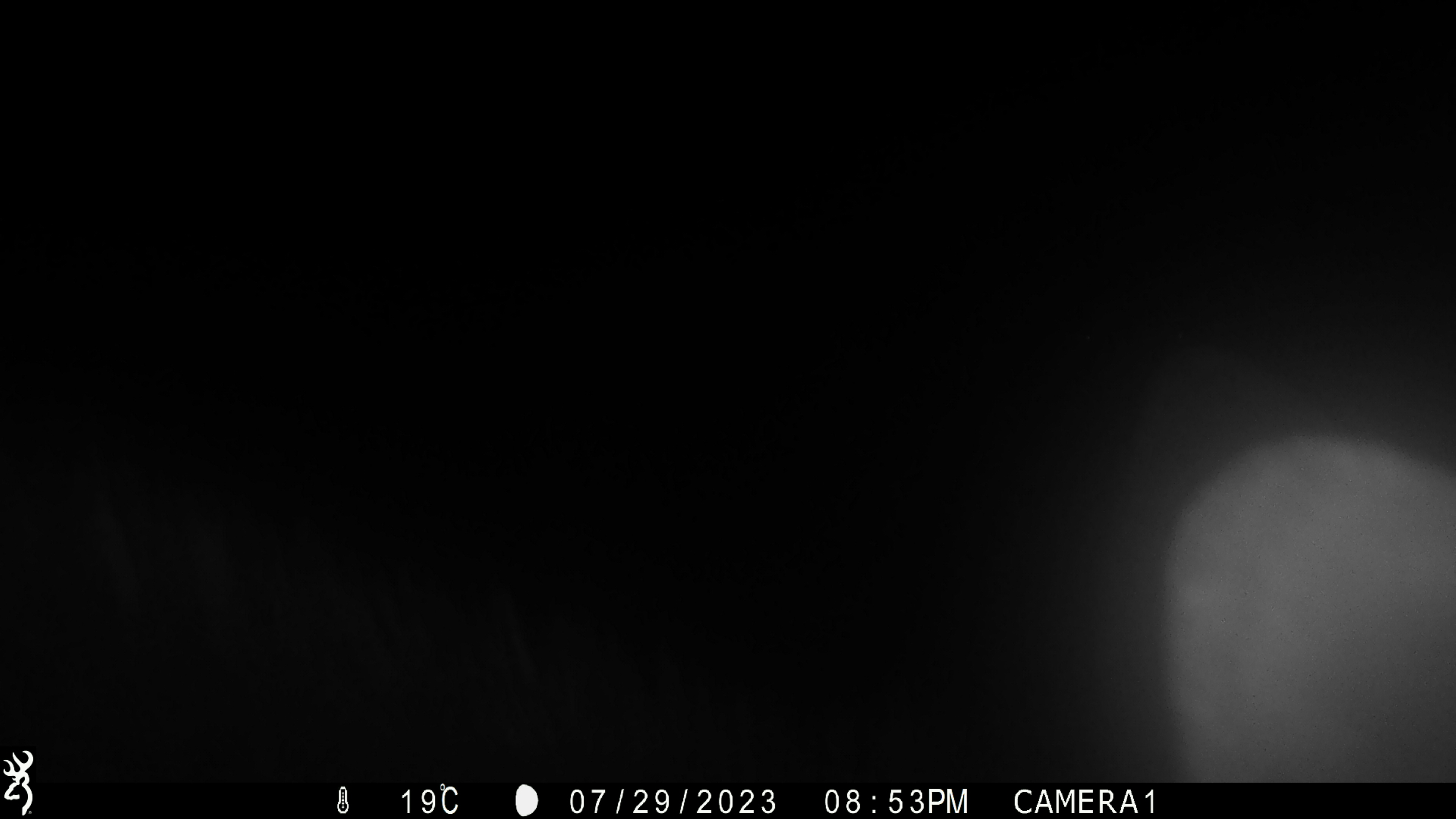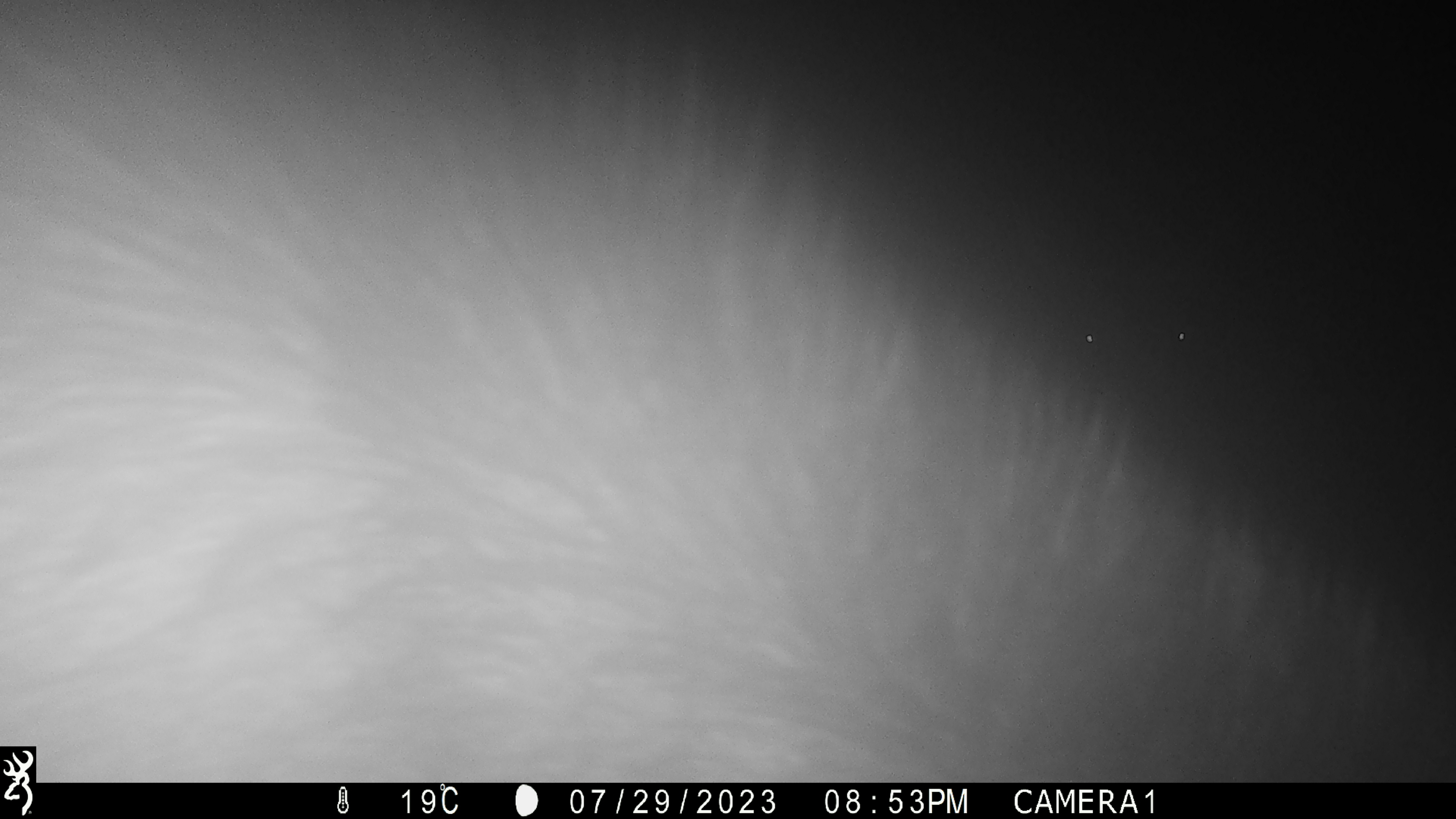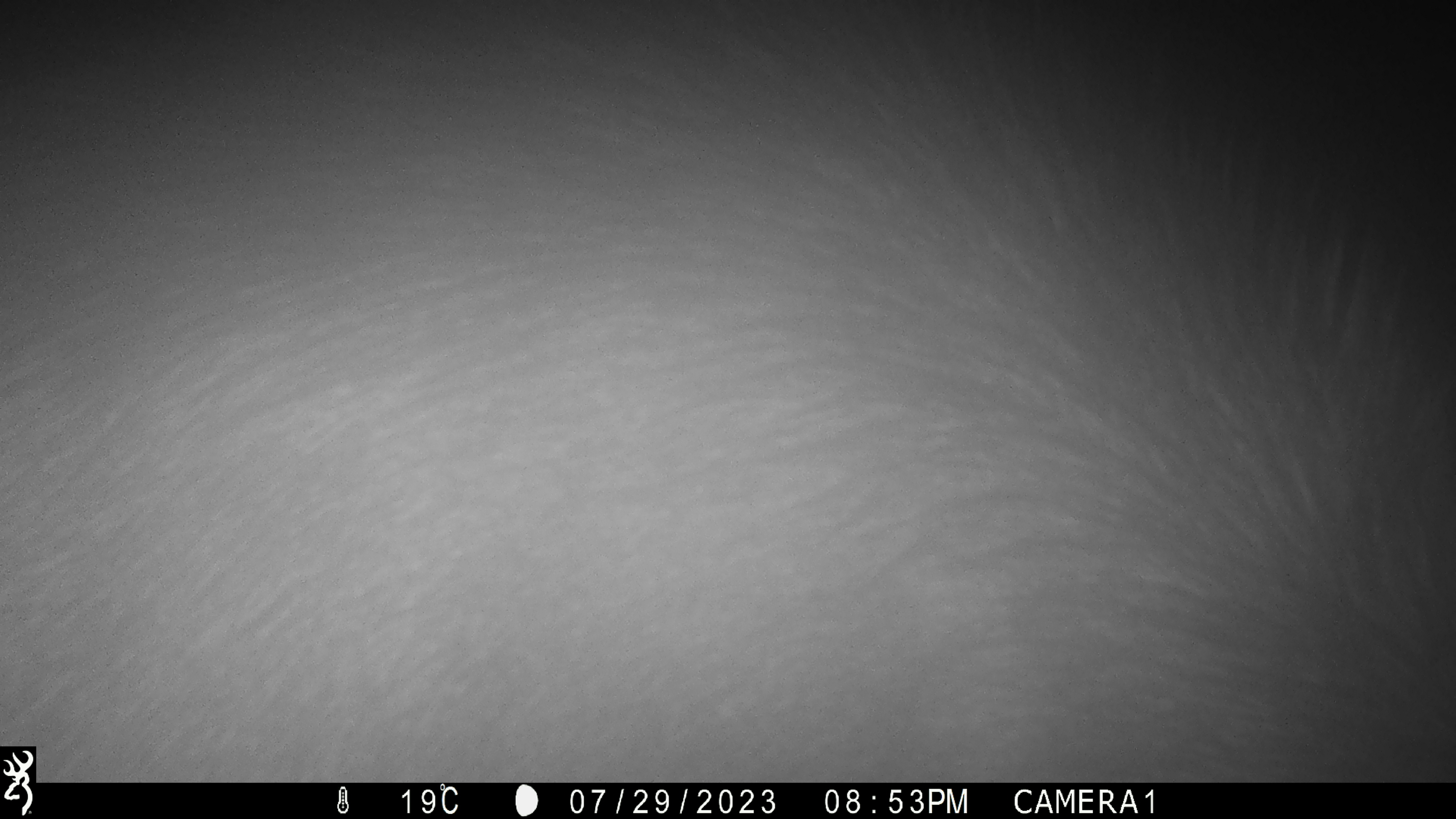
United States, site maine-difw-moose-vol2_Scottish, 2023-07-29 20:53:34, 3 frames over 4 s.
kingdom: Animalia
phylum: Chordata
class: Mammalia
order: Artiodactyla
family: Cervidae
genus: Alces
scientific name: Alces alces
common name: moose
Moose (Alces alces).